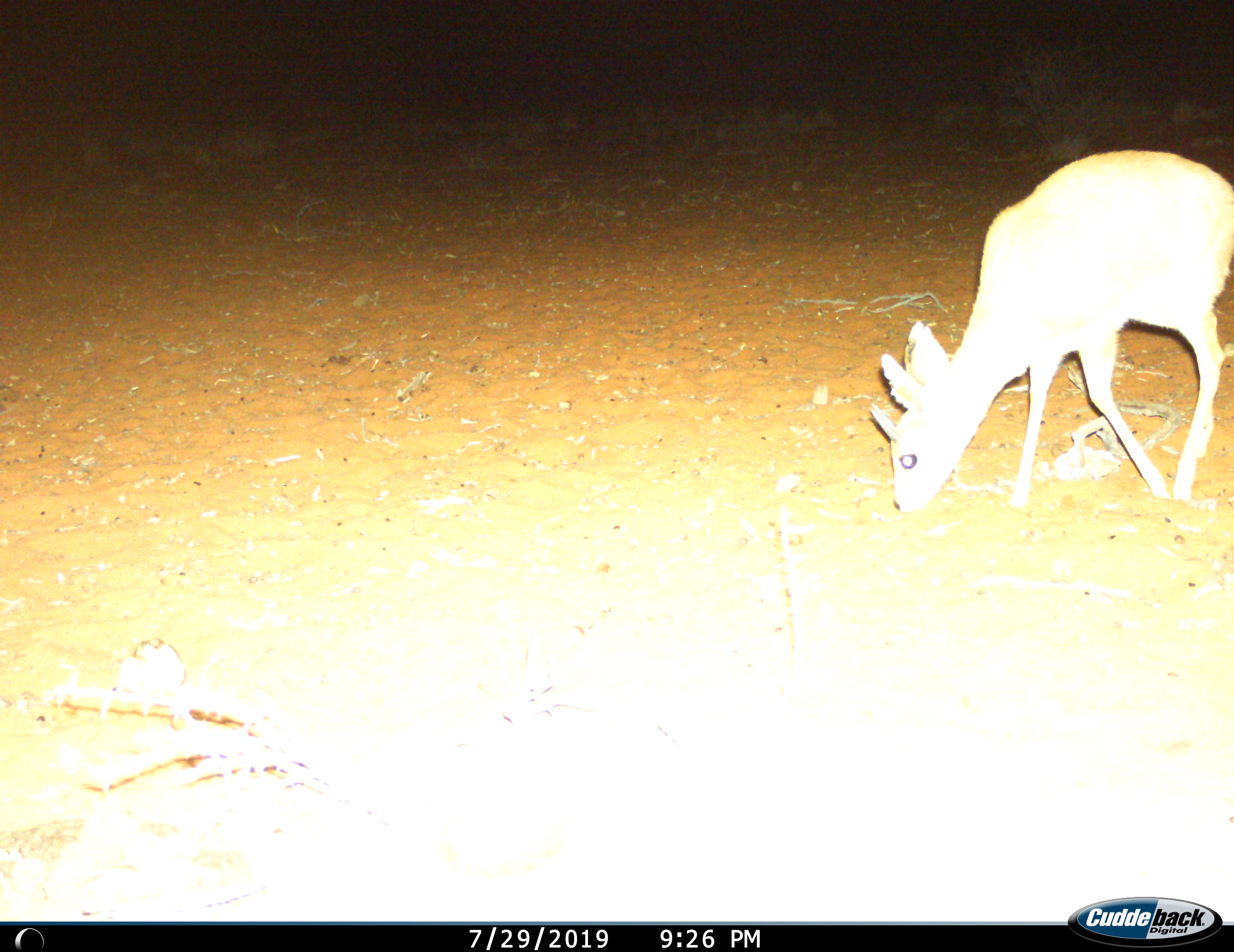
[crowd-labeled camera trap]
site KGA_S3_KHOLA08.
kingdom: Animalia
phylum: Chordata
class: Mammalia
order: Artiodactyla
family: Bovidae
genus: Raphicerus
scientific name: Raphicerus campestris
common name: steenbok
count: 1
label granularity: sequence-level